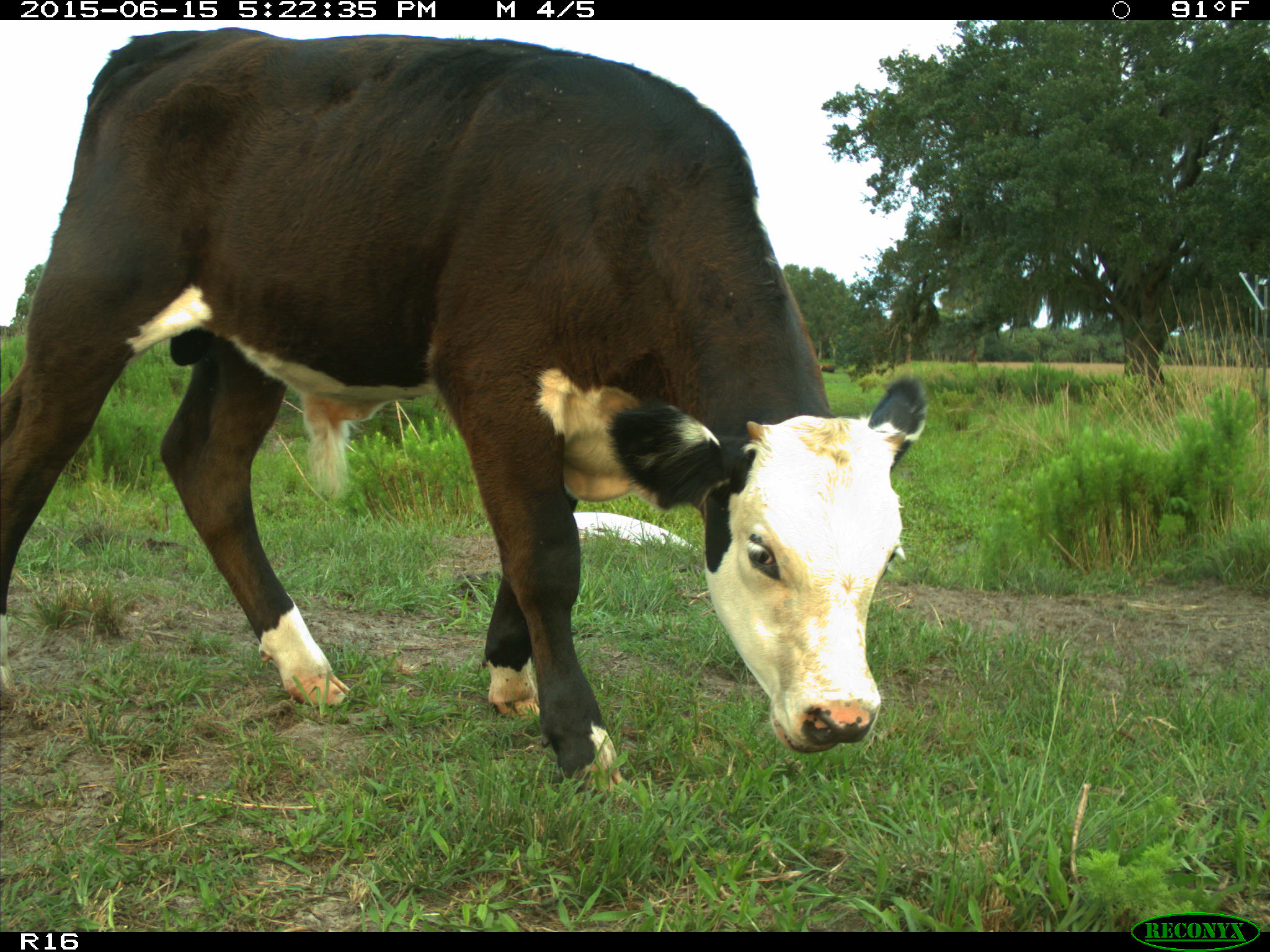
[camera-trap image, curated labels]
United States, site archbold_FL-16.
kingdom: Animalia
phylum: Chordata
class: Mammalia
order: Artiodactyla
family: Bovidae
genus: Bos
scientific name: Bos taurus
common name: domestic cow